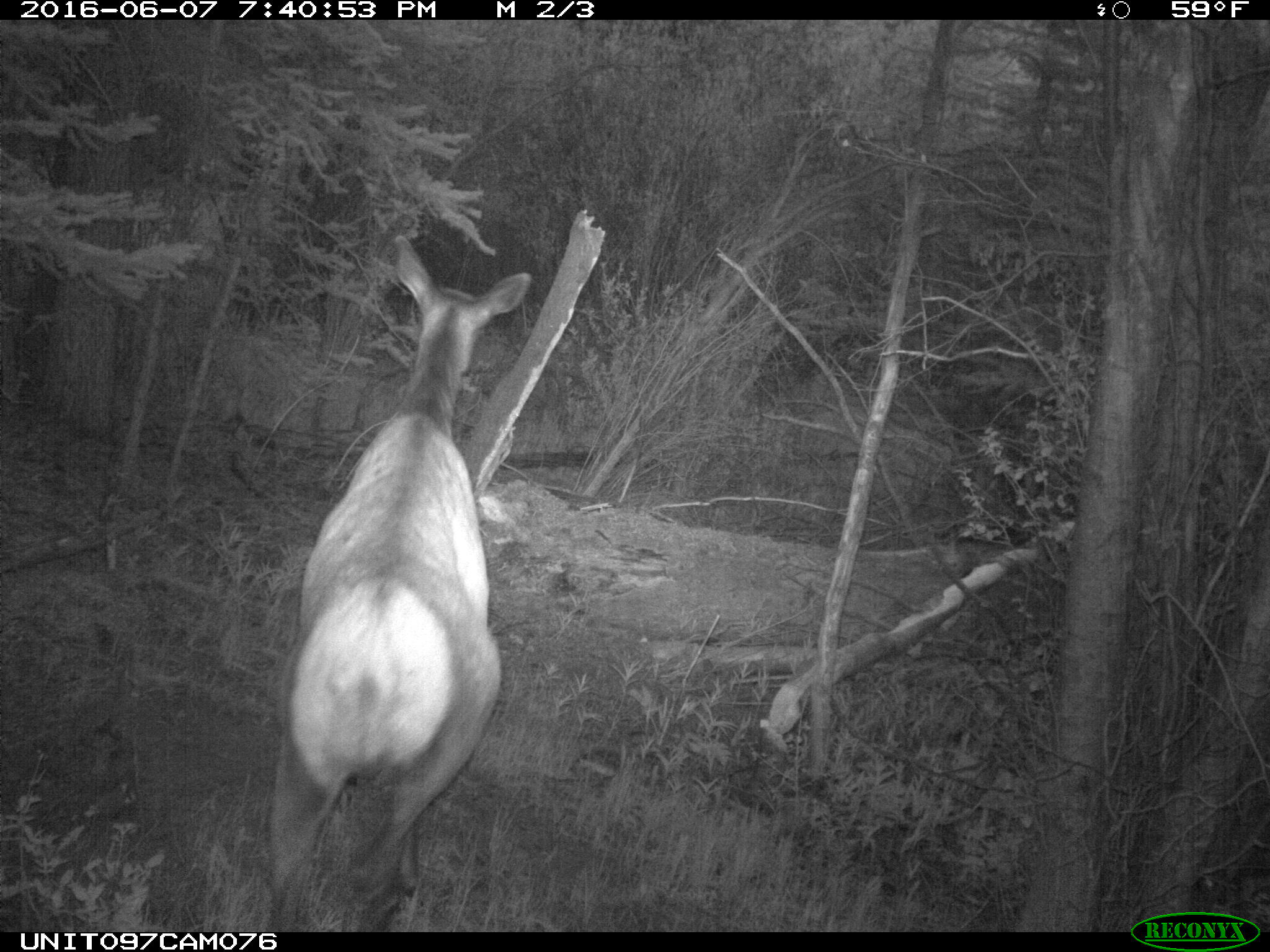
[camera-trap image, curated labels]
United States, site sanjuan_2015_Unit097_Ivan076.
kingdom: Animalia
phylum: Chordata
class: Mammalia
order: Artiodactyla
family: Cervidae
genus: Cervus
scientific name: Cervus elaphus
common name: red deer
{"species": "Cervus elaphus (red deer)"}